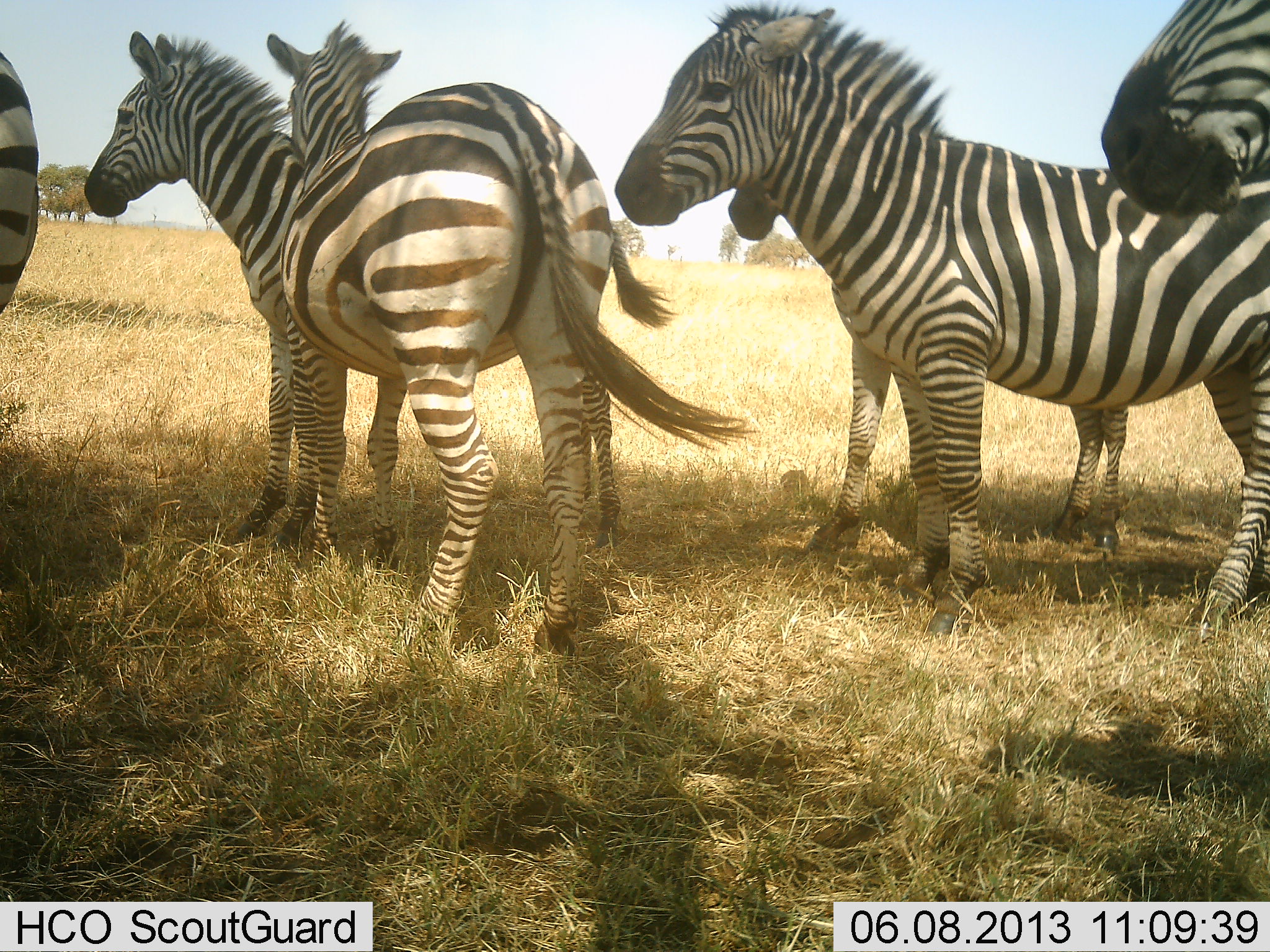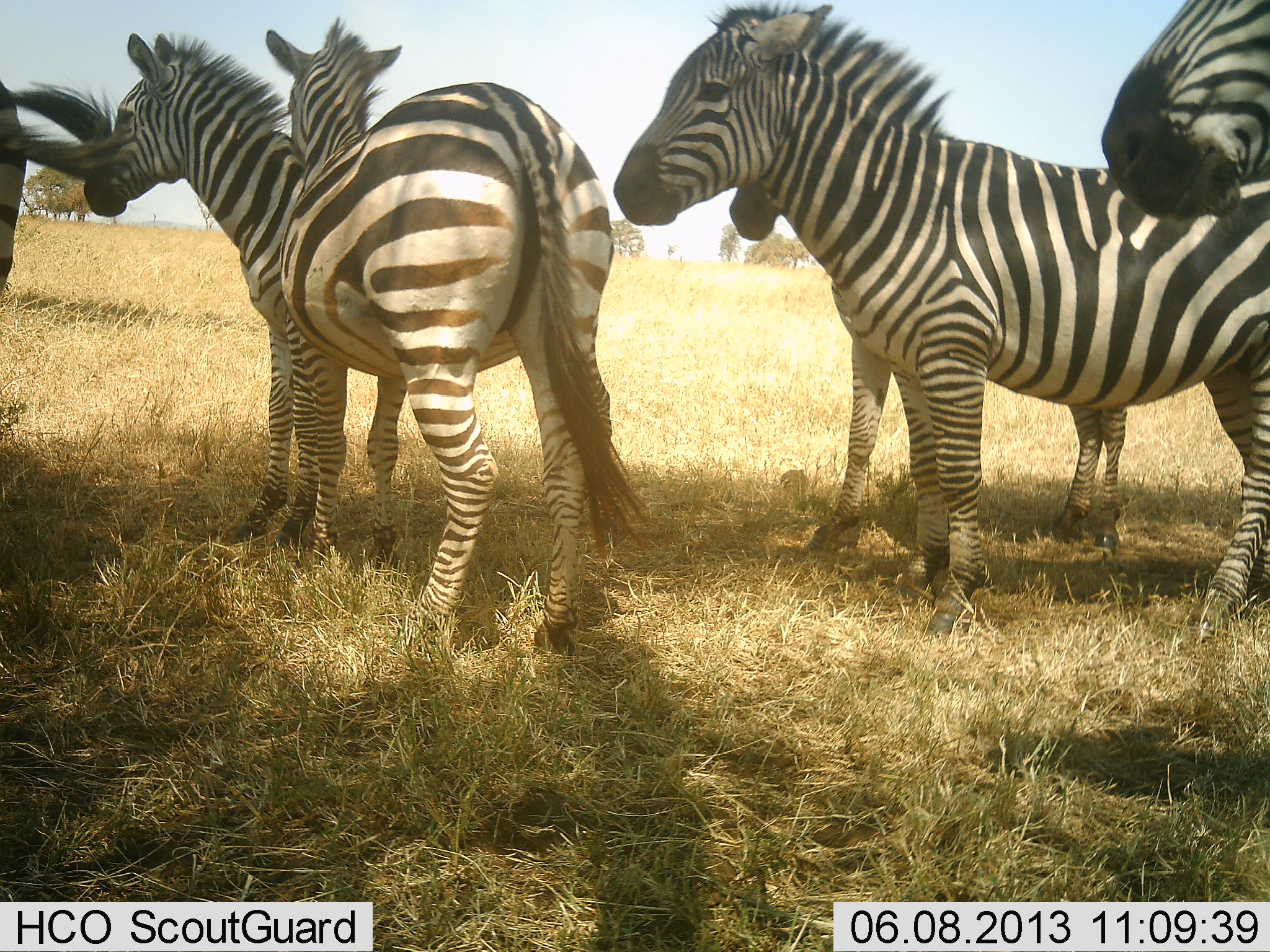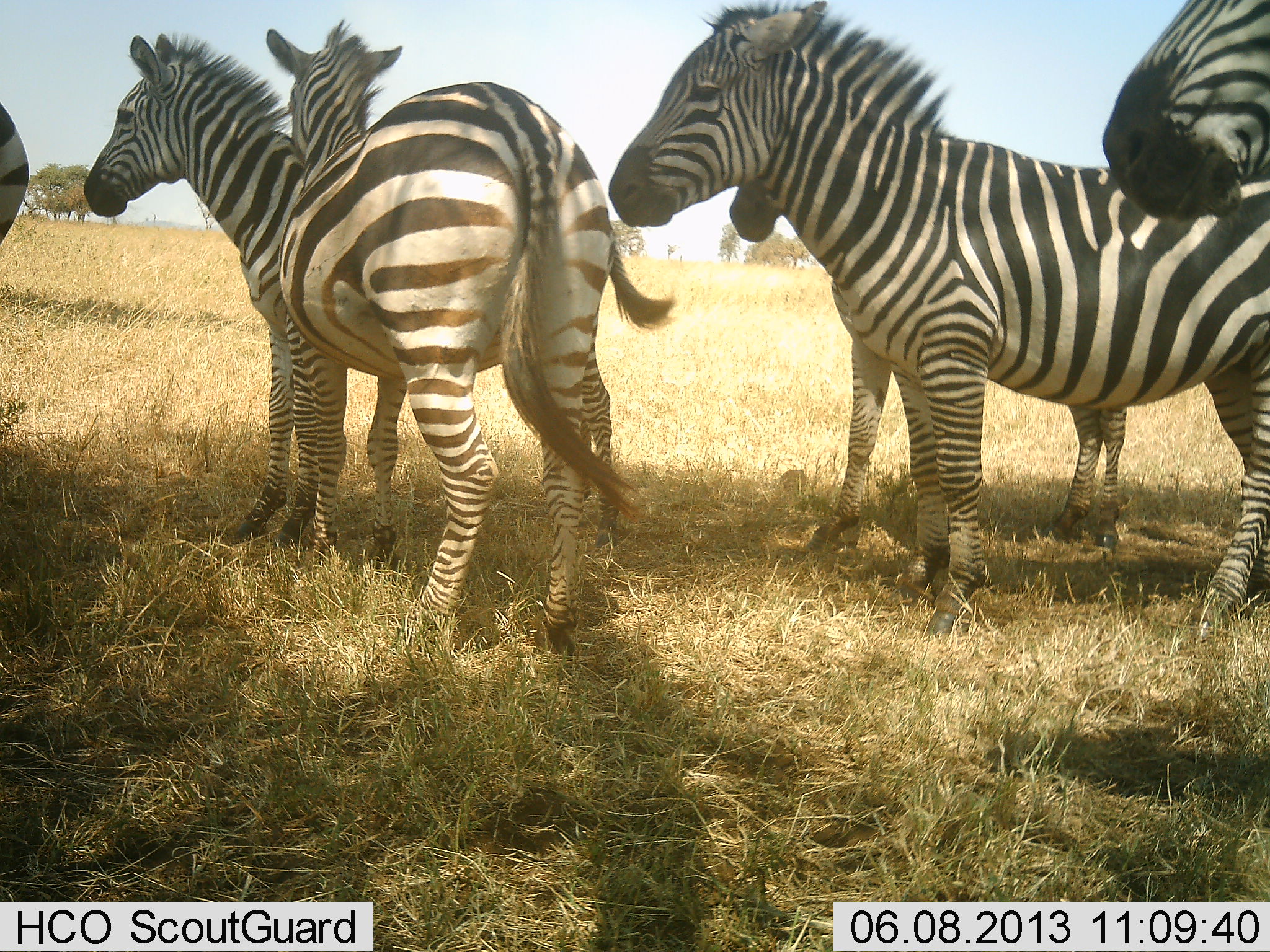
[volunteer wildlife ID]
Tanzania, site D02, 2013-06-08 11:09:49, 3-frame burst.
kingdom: Animalia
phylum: Chordata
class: Mammalia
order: Perissodactyla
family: Equidae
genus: Equus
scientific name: Equus quagga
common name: plains zebra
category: zebra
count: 6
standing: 97%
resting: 3%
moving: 7%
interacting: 10%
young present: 0%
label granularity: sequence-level